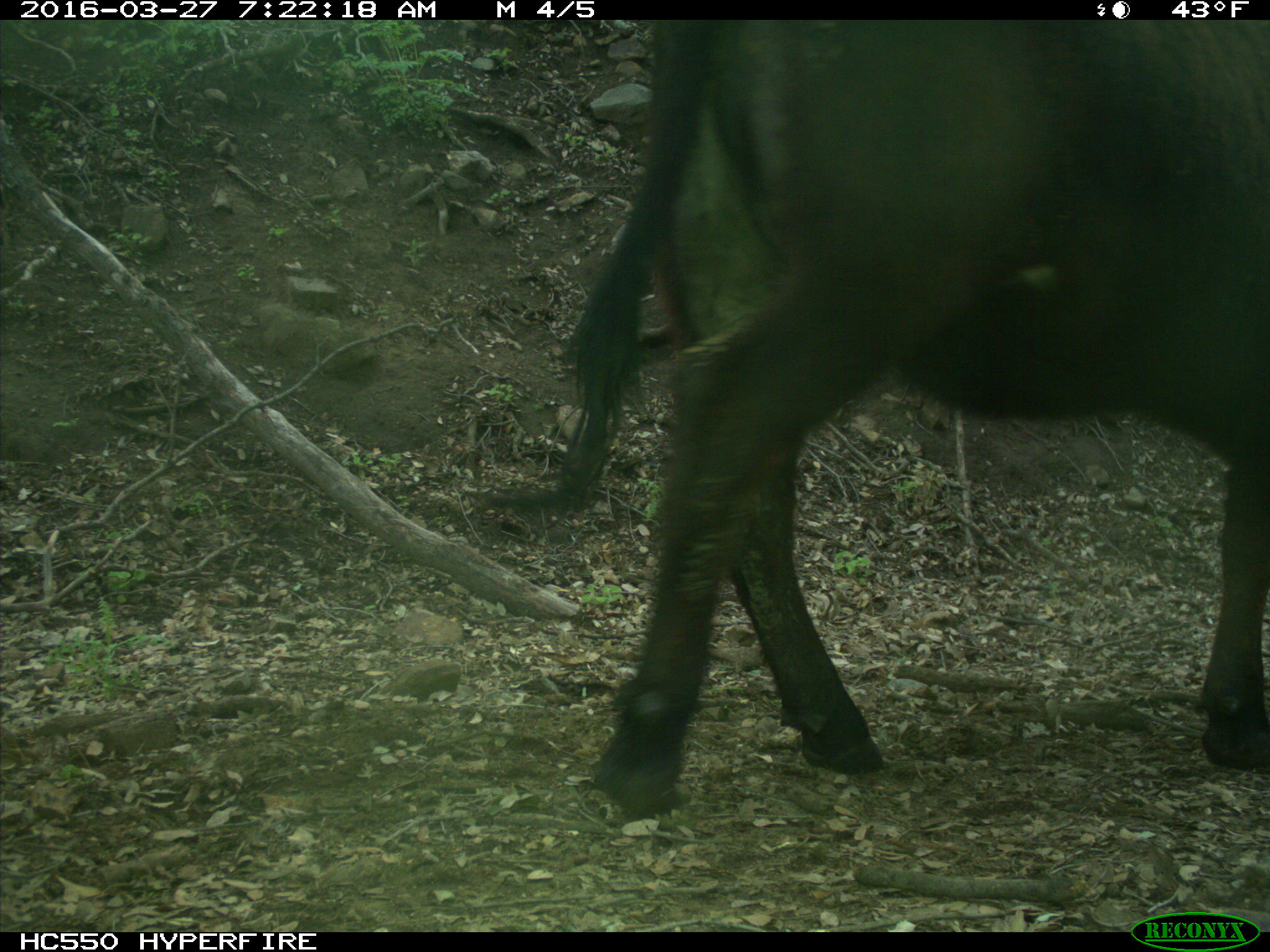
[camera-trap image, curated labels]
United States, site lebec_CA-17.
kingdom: Animalia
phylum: Chordata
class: Mammalia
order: Artiodactyla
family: Bovidae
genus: Bos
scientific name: Bos taurus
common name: domestic cow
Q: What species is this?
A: Bos taurus (domestic cow).